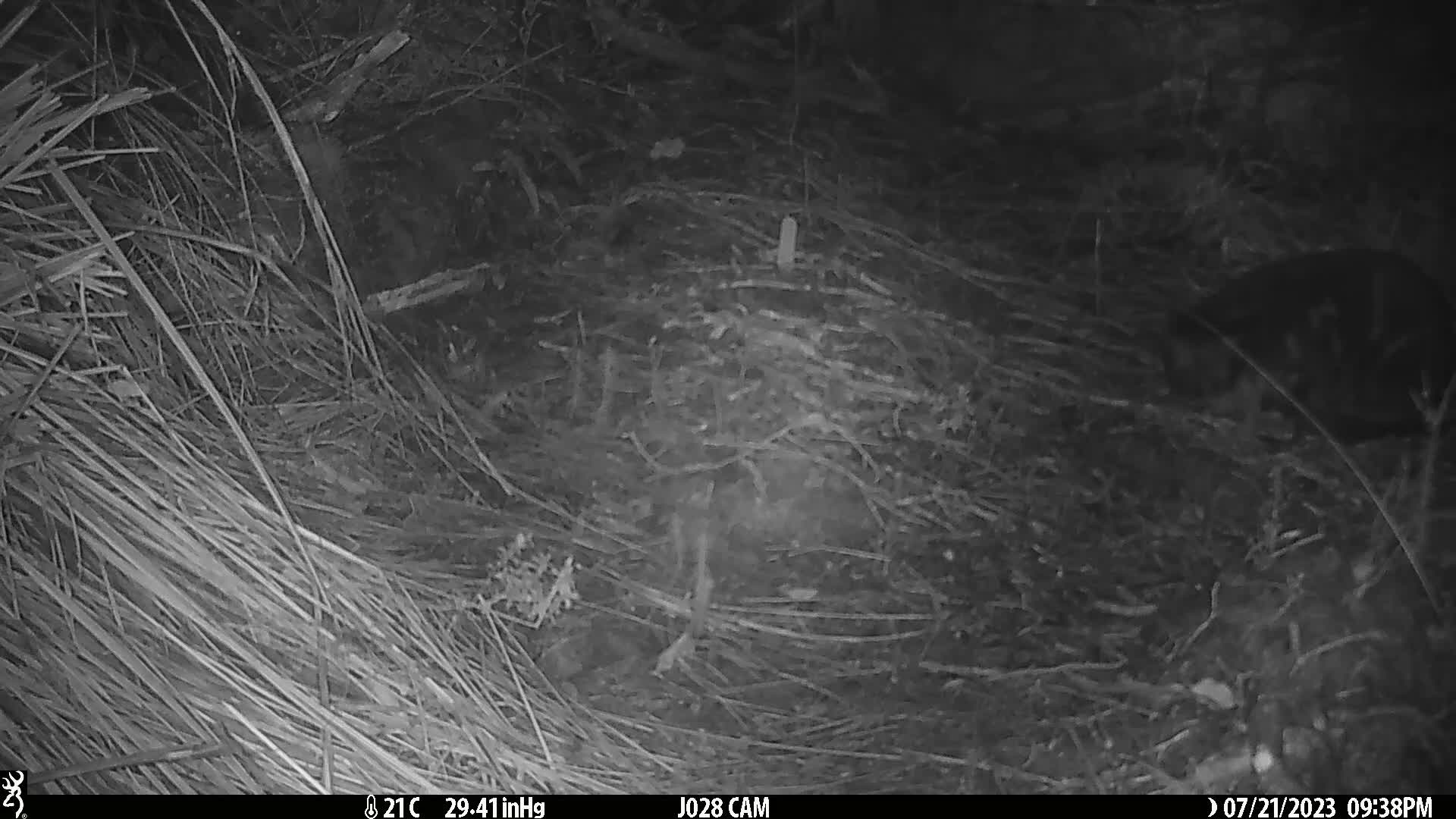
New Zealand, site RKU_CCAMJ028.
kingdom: Animalia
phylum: Chordata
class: Mammalia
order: Carnivora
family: Felidae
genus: Felis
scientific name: Felis catus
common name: domestic cat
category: cat